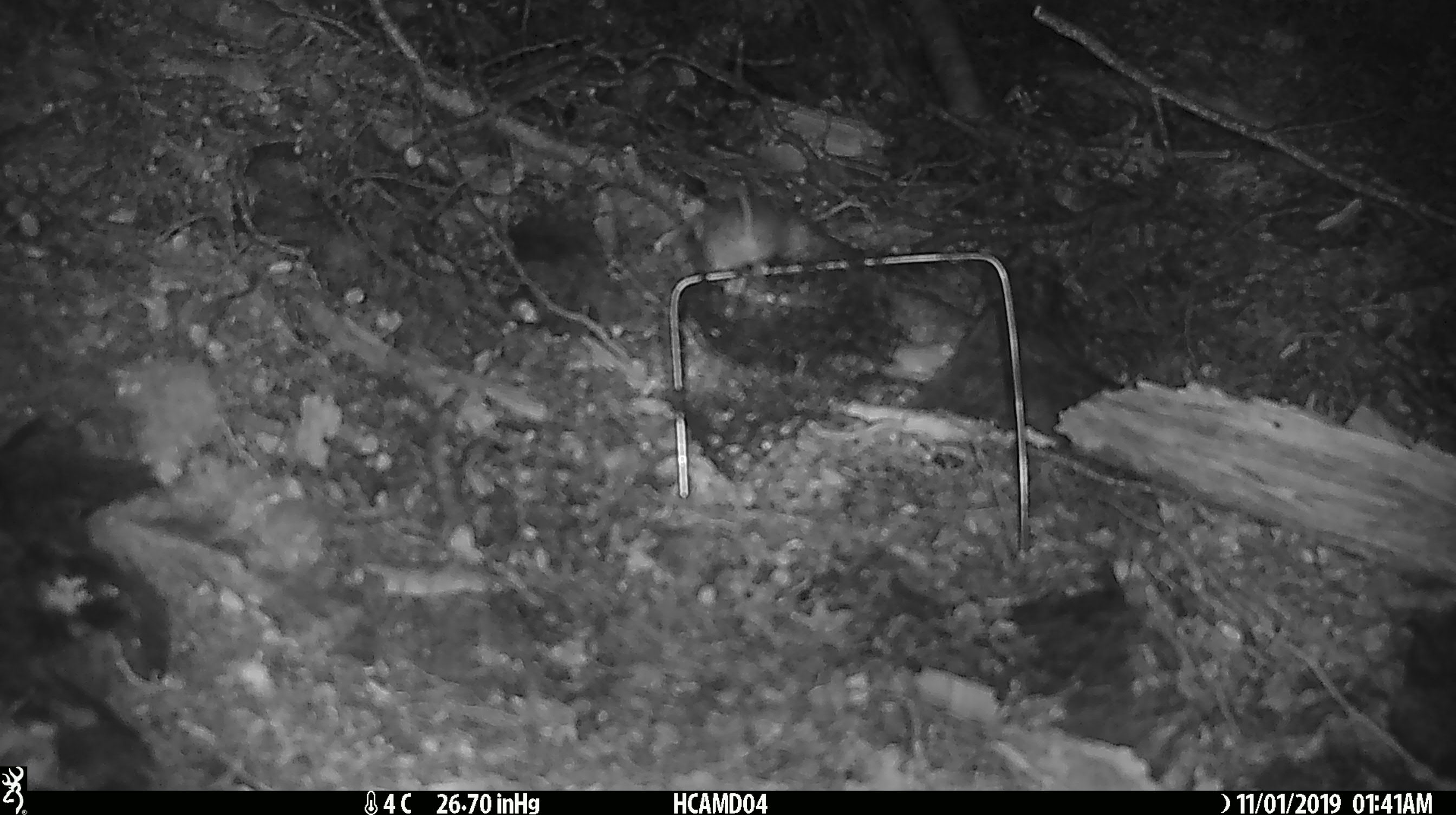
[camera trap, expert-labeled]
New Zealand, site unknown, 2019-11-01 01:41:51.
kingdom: Animalia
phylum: Chordata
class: Mammalia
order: Rodentia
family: Muridae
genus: Mus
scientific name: Mus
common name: mouse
Mouse (Mus).